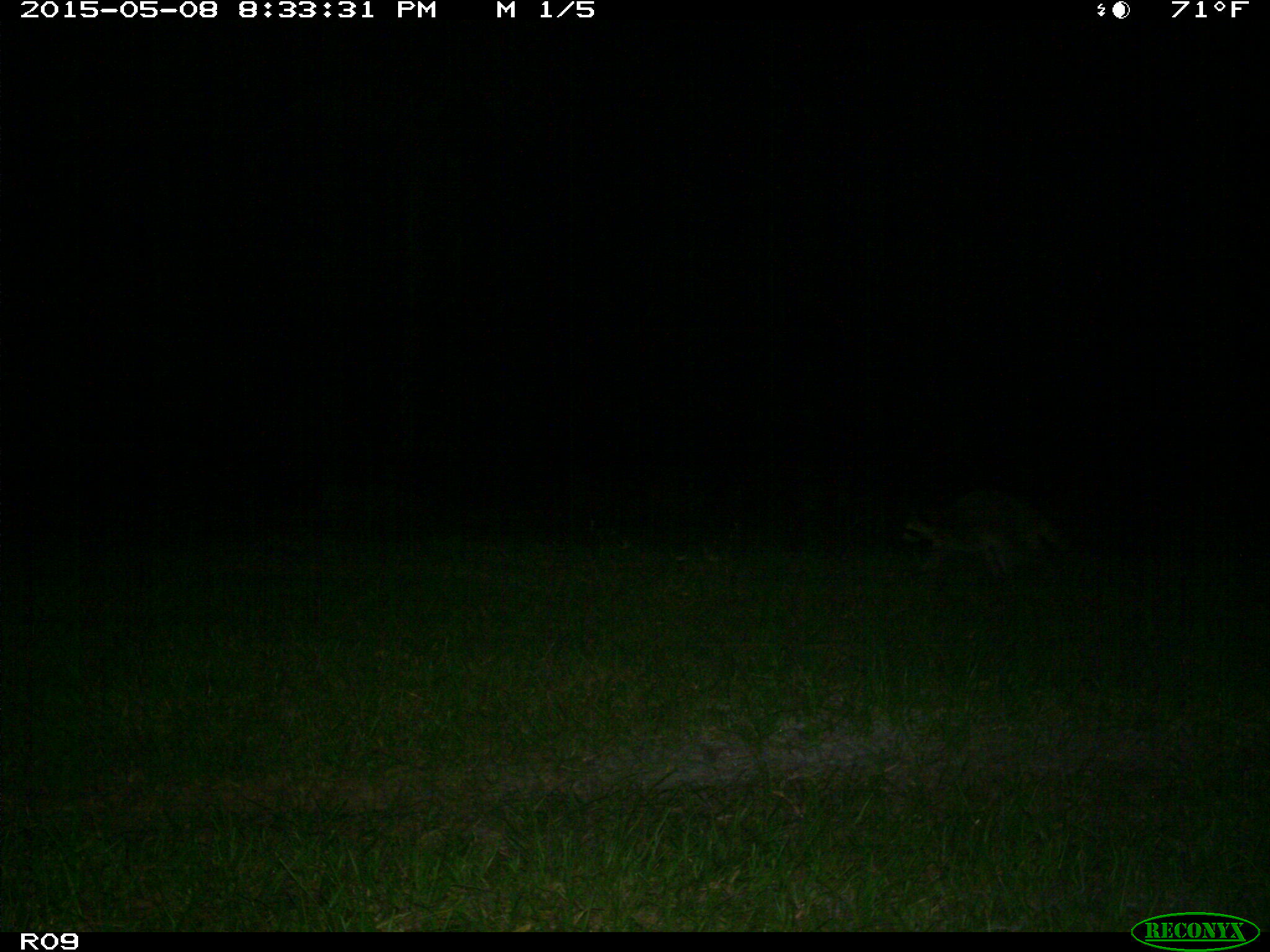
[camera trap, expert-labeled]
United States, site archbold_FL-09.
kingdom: Animalia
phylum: Chordata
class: Mammalia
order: Carnivora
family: Procyonidae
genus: Procyon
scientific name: Procyon lotor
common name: common raccoon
Procyon lotor (common raccoon).